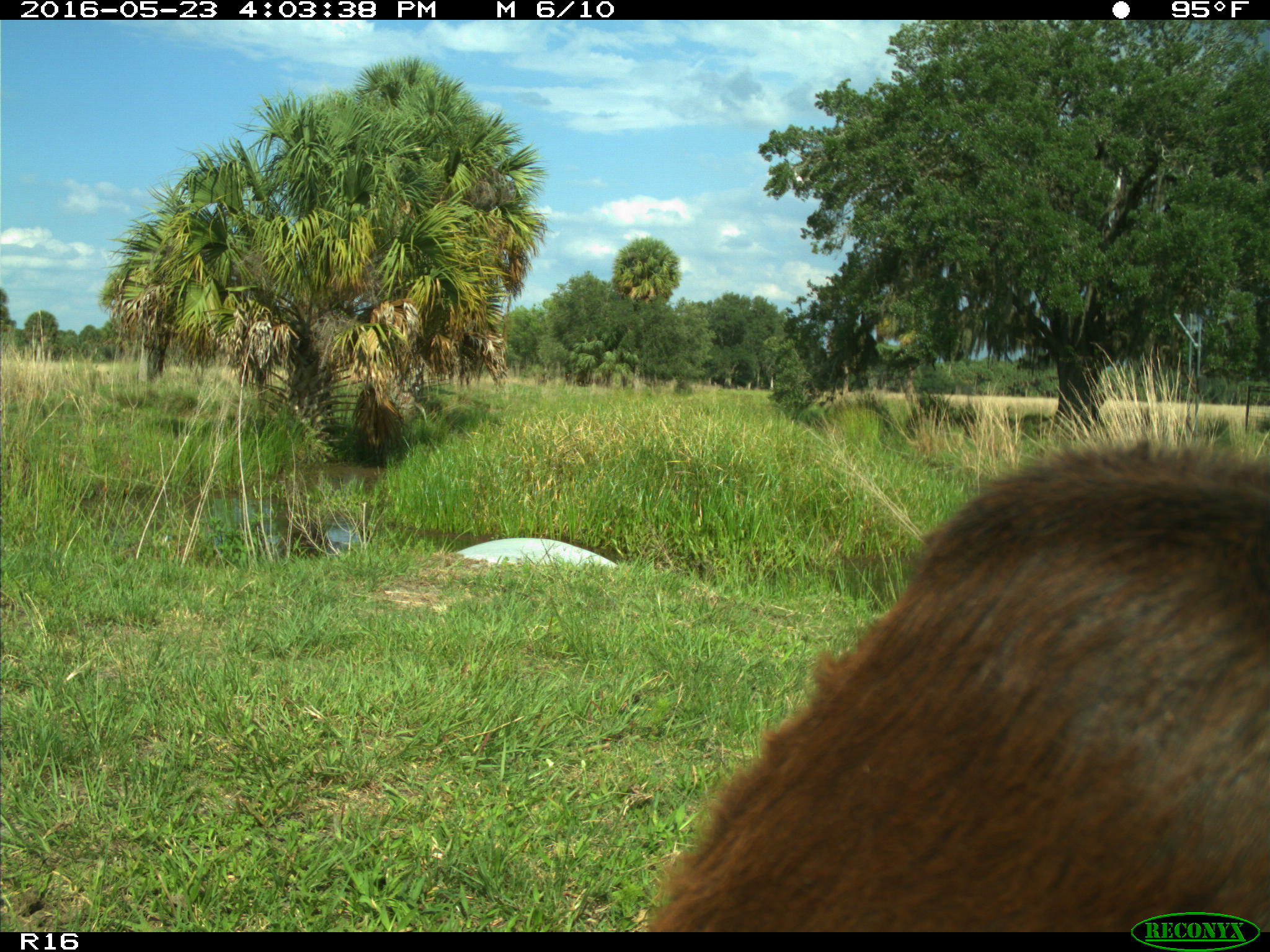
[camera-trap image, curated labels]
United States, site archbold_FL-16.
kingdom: Animalia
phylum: Chordata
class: Mammalia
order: Artiodactyla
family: Bovidae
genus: Bos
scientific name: Bos taurus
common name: domestic cow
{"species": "Bos taurus (domestic cow)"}